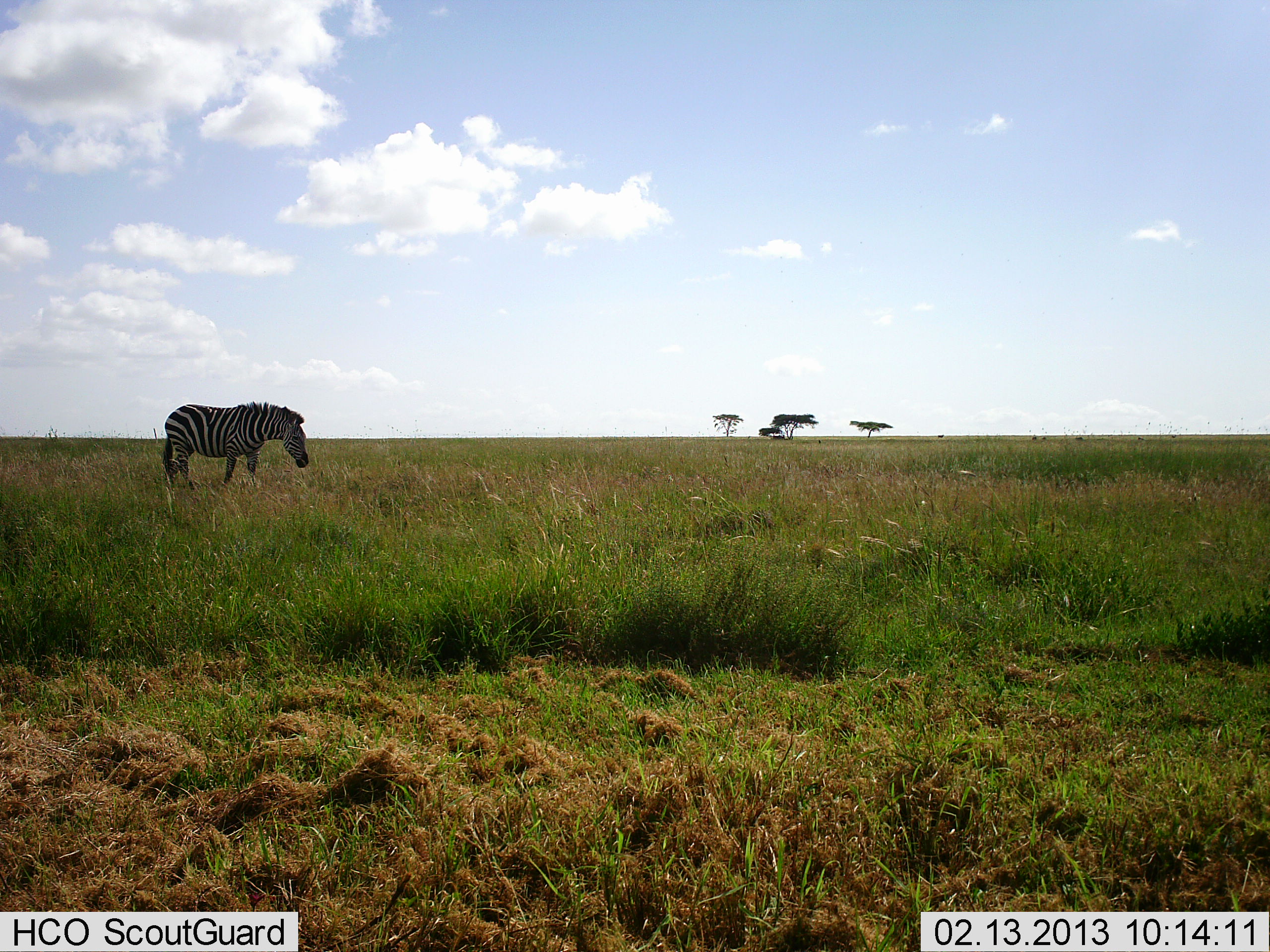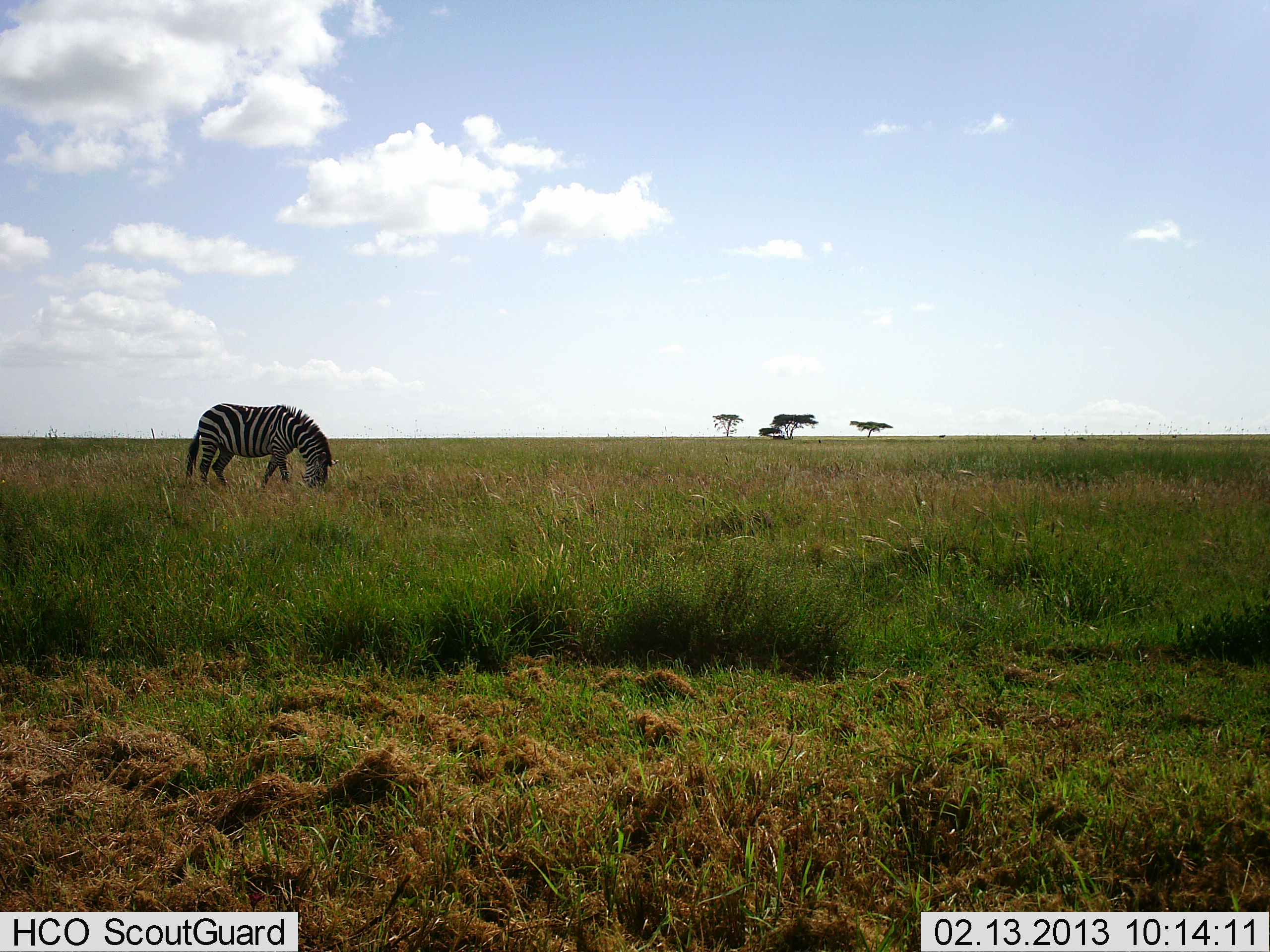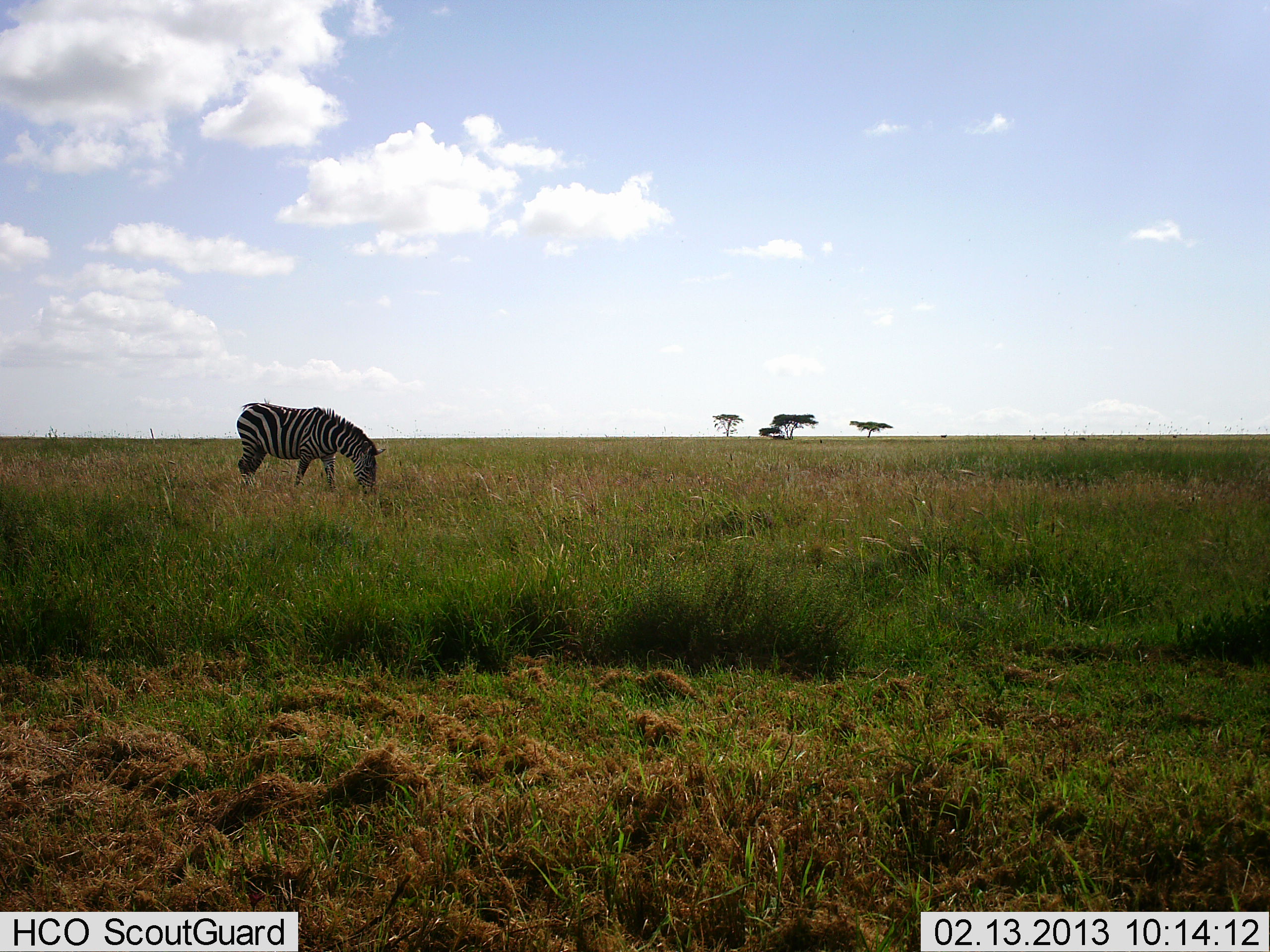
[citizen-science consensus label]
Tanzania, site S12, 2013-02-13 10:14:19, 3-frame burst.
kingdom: Animalia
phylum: Chordata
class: Mammalia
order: Perissodactyla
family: Equidae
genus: Equus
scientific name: Equus quagga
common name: plains zebra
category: zebra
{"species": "zebra (plains zebra) (Equus quagga)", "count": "1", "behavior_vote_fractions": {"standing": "5%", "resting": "0%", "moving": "45%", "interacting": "0%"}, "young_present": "0%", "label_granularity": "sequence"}